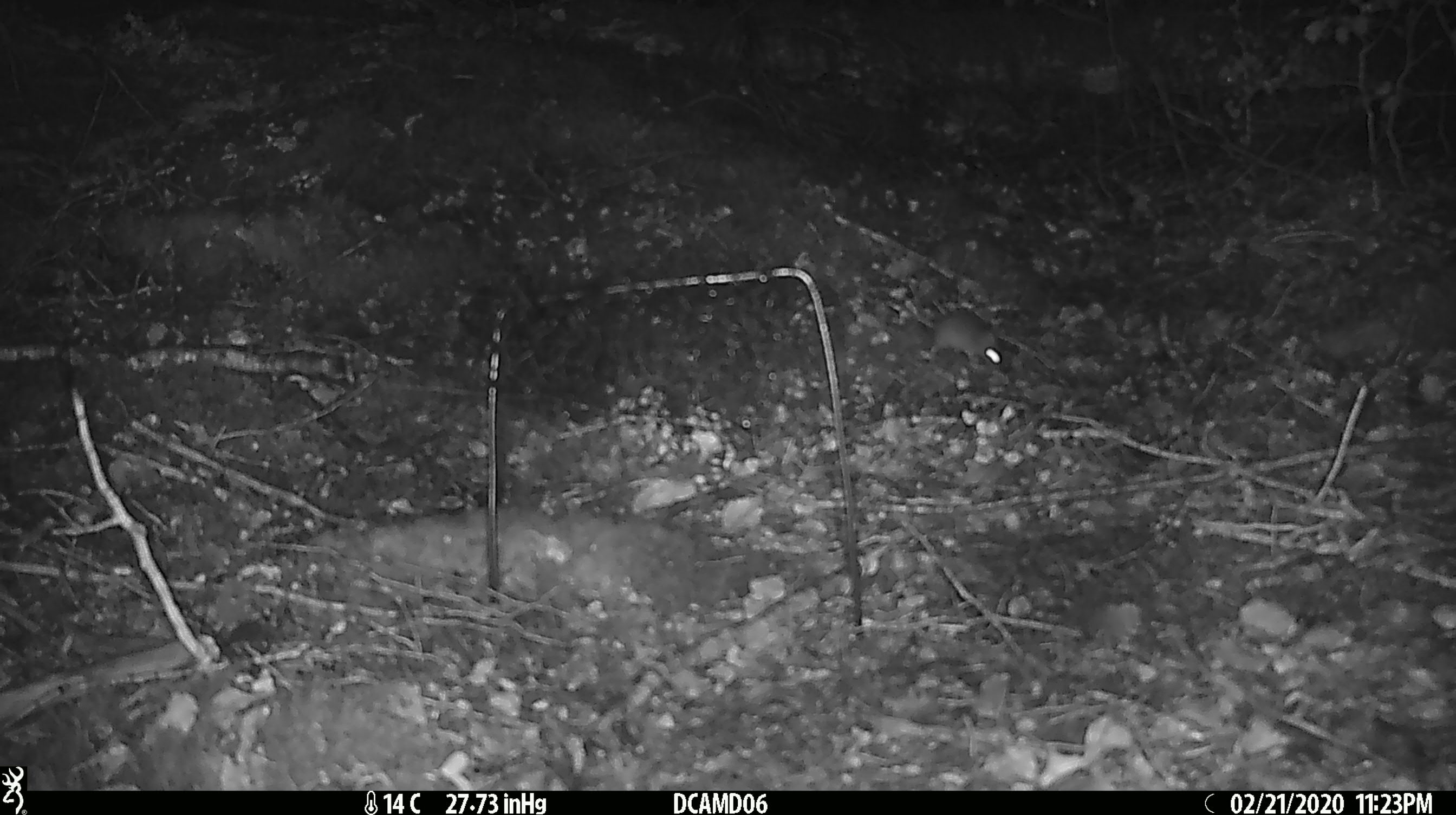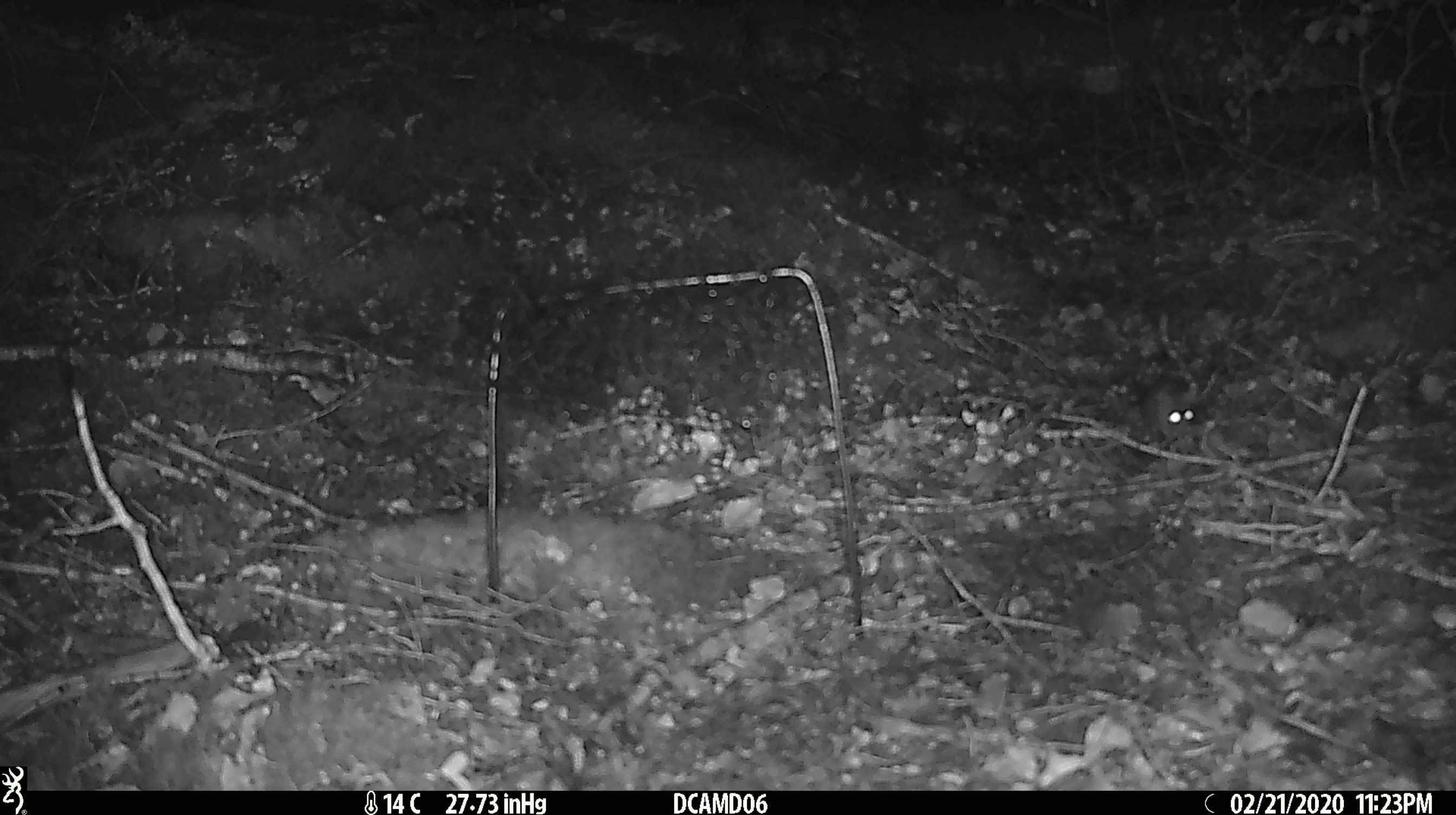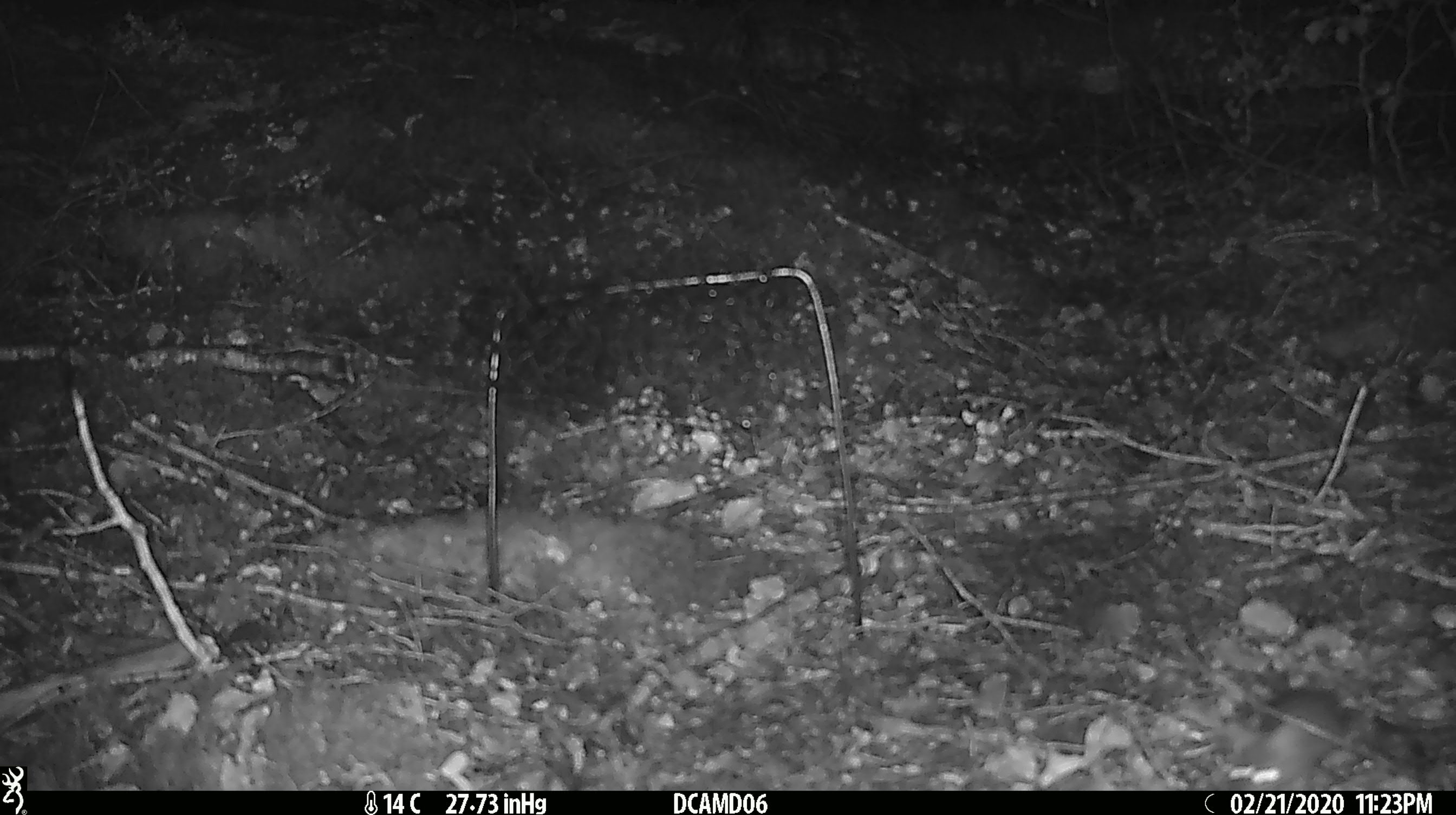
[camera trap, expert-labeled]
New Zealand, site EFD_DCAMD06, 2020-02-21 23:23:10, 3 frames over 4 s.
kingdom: Animalia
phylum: Chordata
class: Mammalia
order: Rodentia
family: Muridae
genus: Mus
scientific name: Mus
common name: mouse